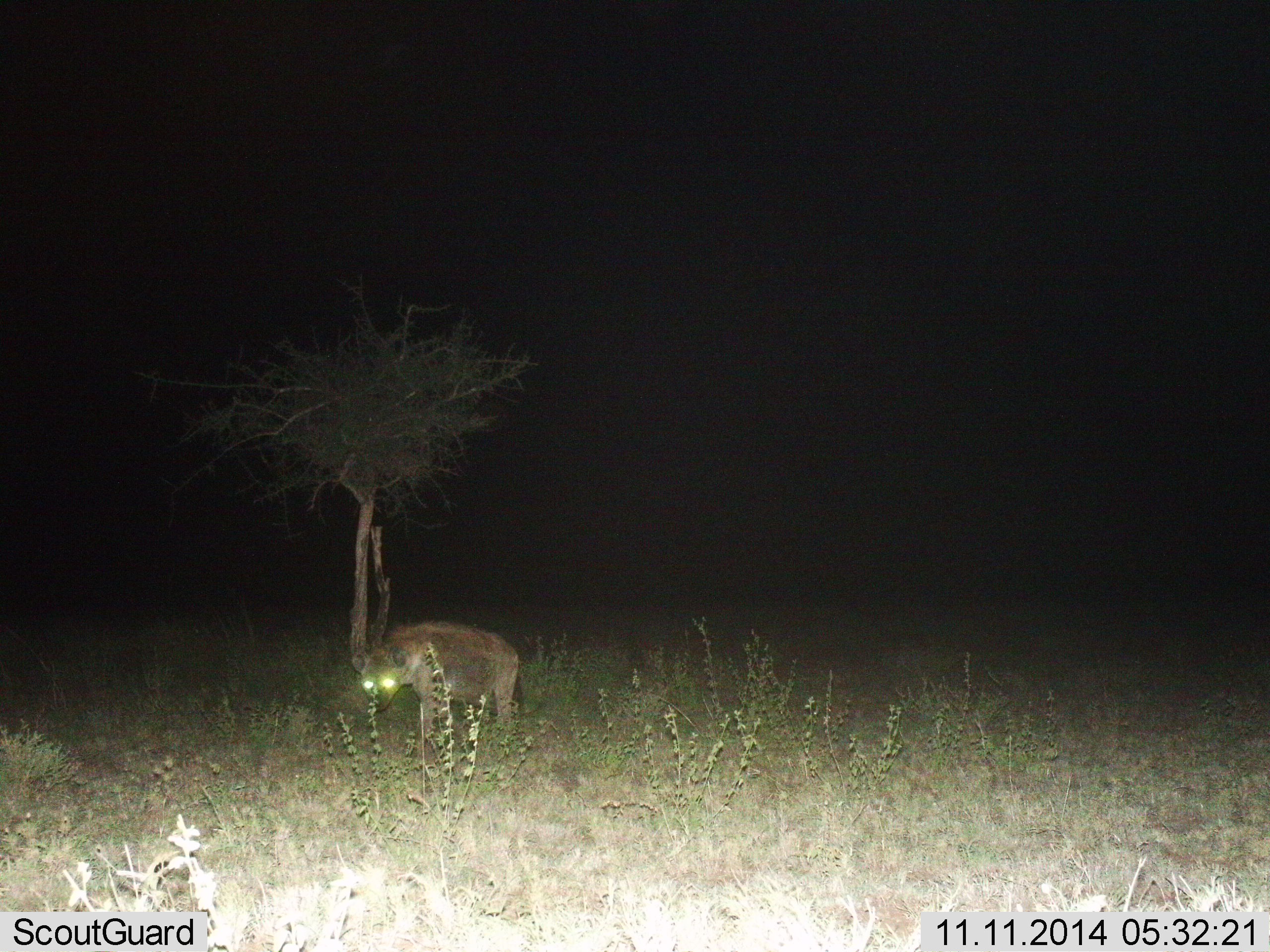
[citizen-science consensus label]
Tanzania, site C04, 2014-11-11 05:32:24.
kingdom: Animalia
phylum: Chordata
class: Mammalia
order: Carnivora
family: Hyaenidae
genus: Crocuta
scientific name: Crocuta crocuta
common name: spotted hyena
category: hyenaspotted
Hyenaspotted (spotted hyena) (Crocuta crocuta), count 1. Behavior (volunteer vote fractions): standing 89%, resting 0%, moving 11%, interacting 0%. Young present (vote fraction): 0%. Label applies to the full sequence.